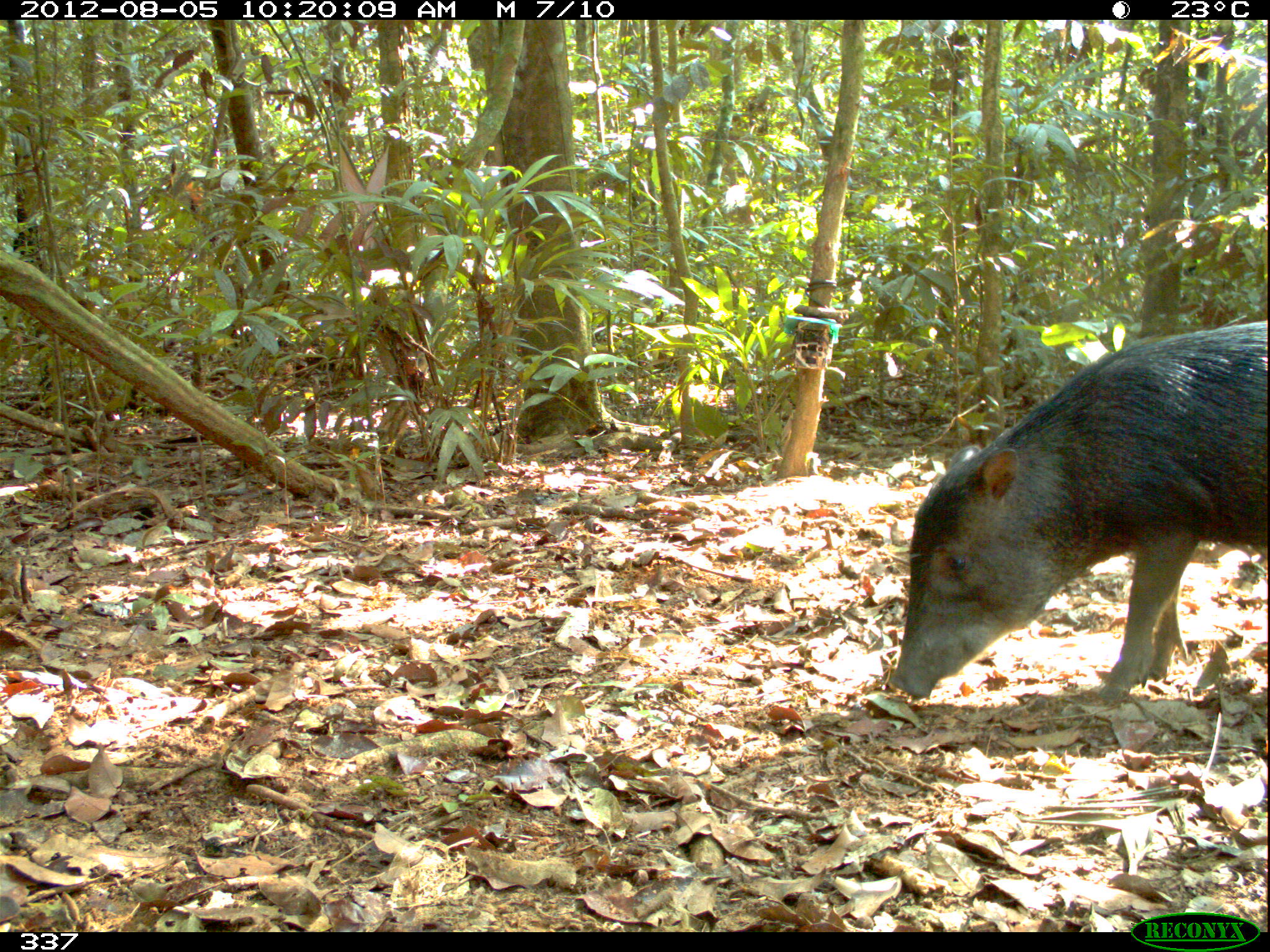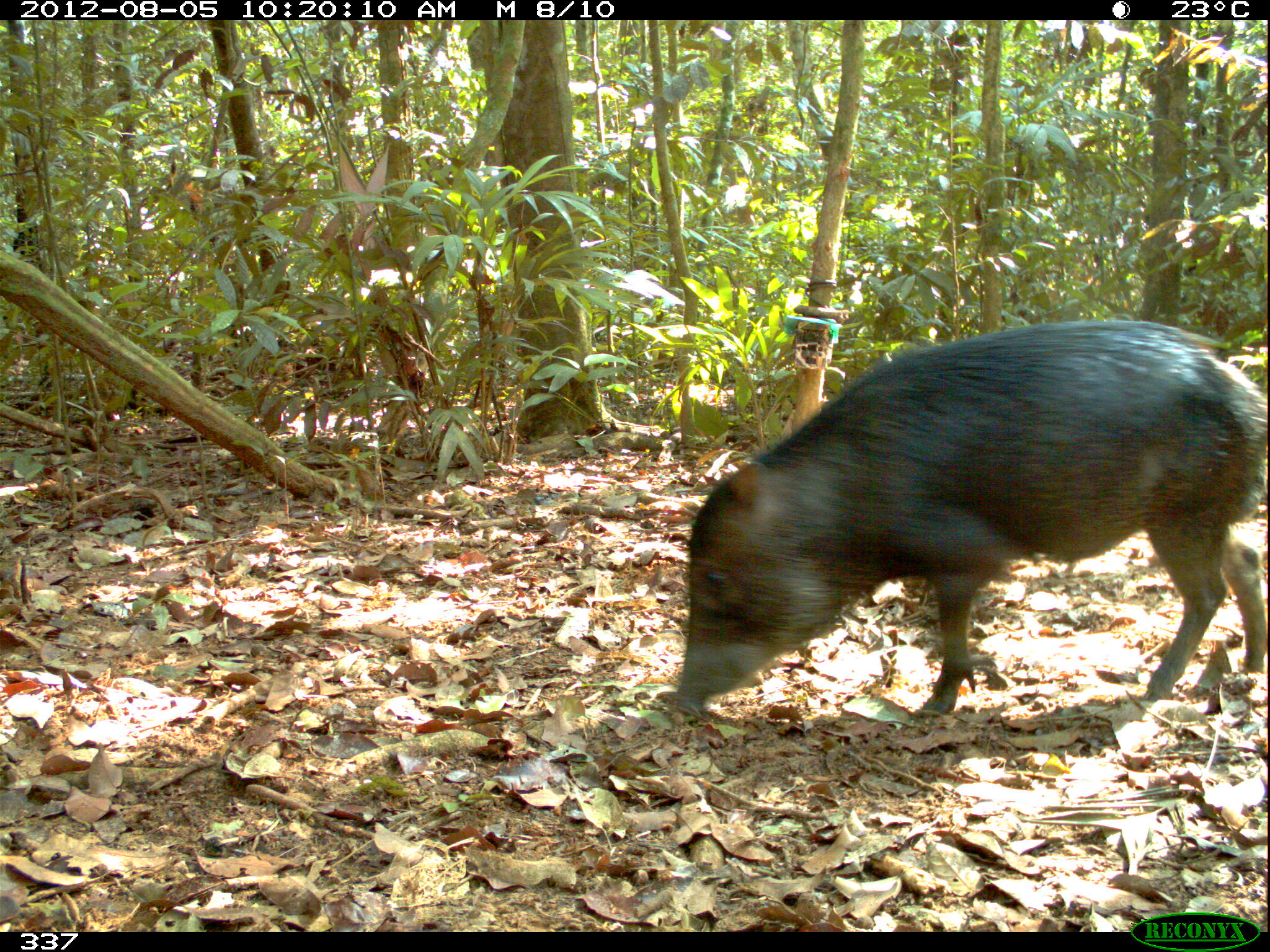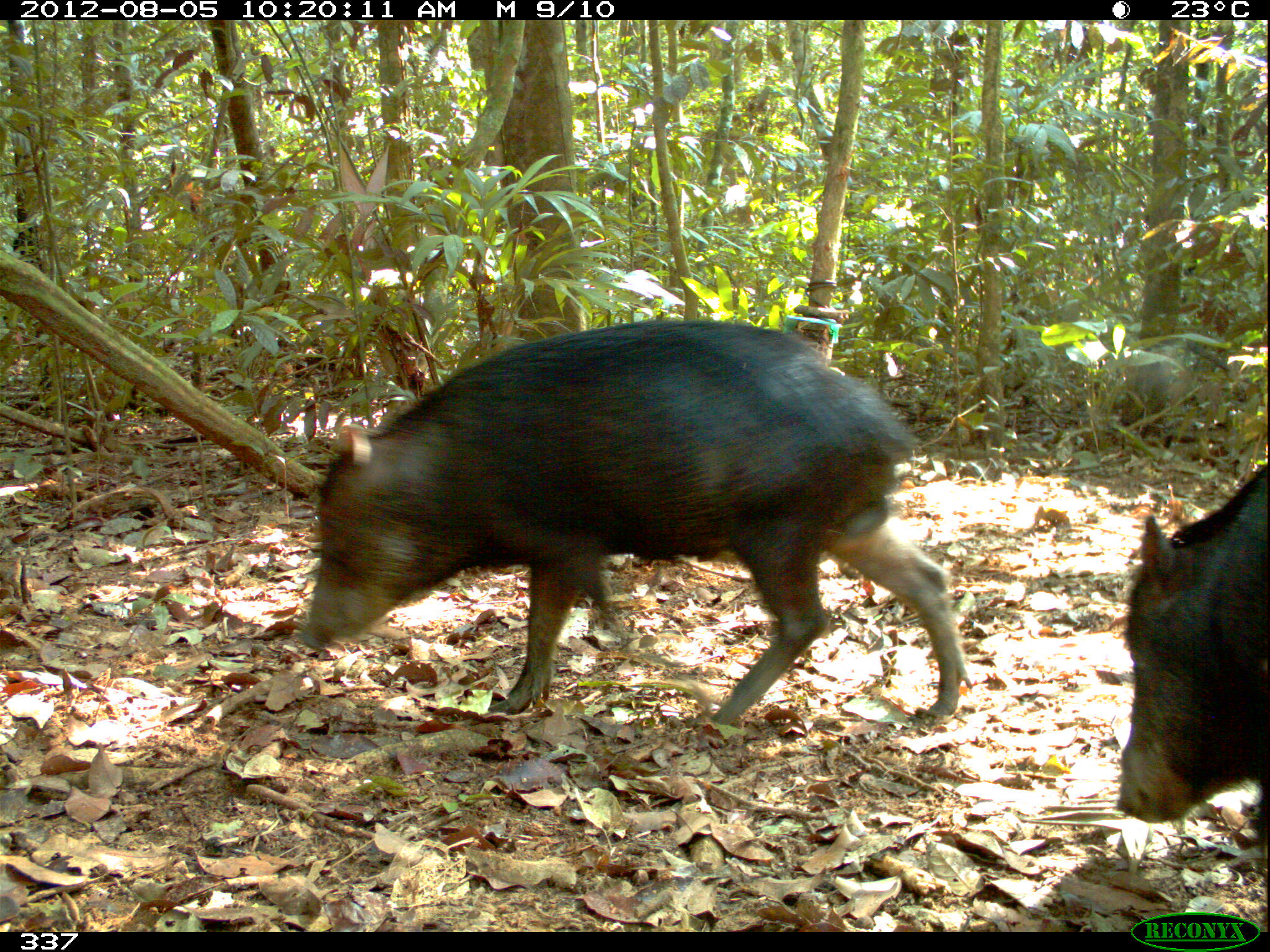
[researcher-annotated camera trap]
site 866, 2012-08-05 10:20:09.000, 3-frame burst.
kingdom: Animalia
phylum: Chordata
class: Mammalia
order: Artiodactyla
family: Tayassuidae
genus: Tayassu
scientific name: Tayassu pecari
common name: white-lipped peccary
Tayassu pecari (white-lipped peccary).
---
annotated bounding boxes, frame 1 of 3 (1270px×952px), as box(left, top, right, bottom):
tayassu pecari: box(890, 325, 1270, 703)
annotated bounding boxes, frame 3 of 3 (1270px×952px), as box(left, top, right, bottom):
tayassu pecari: box(294, 316, 971, 727); box(1114, 459, 1270, 851)